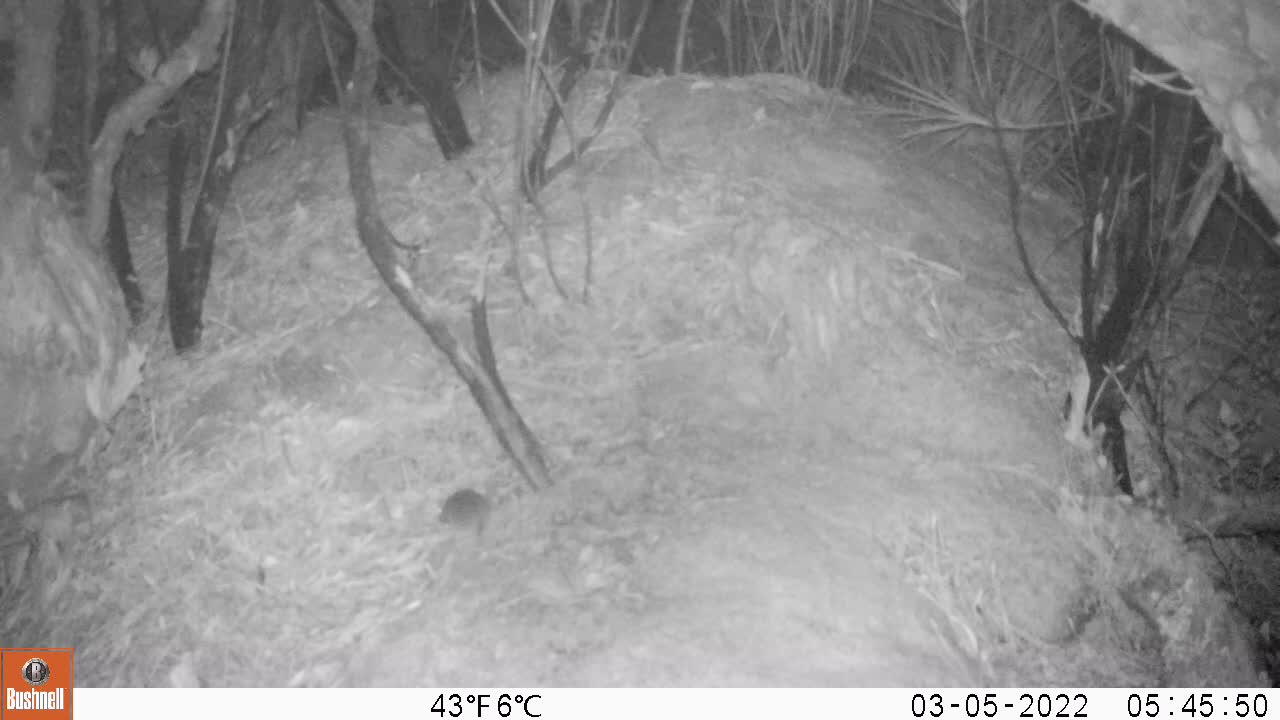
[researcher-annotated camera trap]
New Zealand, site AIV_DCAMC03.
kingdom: Animalia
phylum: Chordata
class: Mammalia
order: Rodentia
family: Muridae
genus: Mus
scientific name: Mus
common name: mouse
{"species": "mouse (Mus)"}